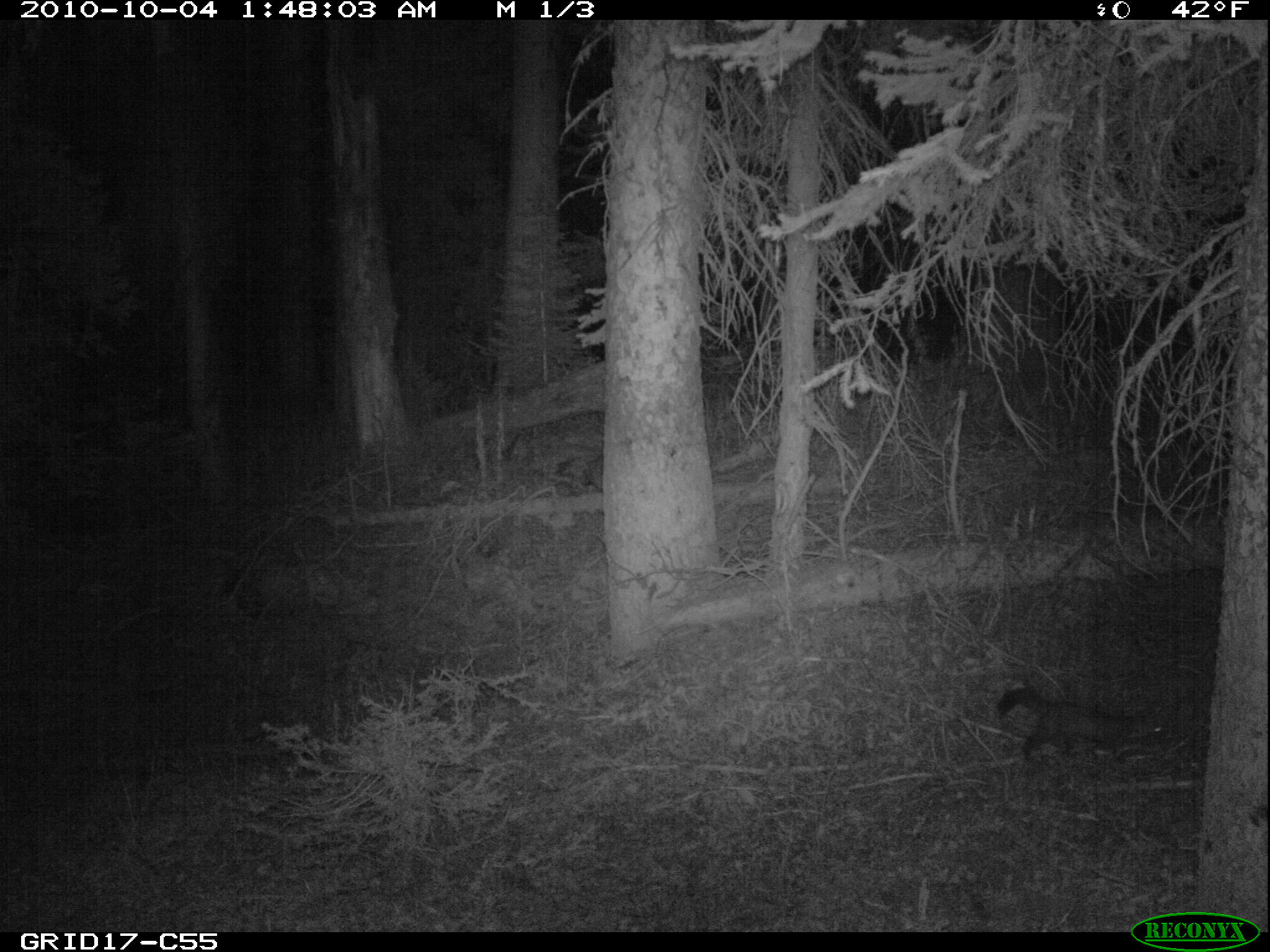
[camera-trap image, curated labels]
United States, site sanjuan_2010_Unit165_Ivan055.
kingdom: Animalia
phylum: Chordata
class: Mammalia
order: Carnivora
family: Mustelidae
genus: Martes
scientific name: Martes americana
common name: american marten